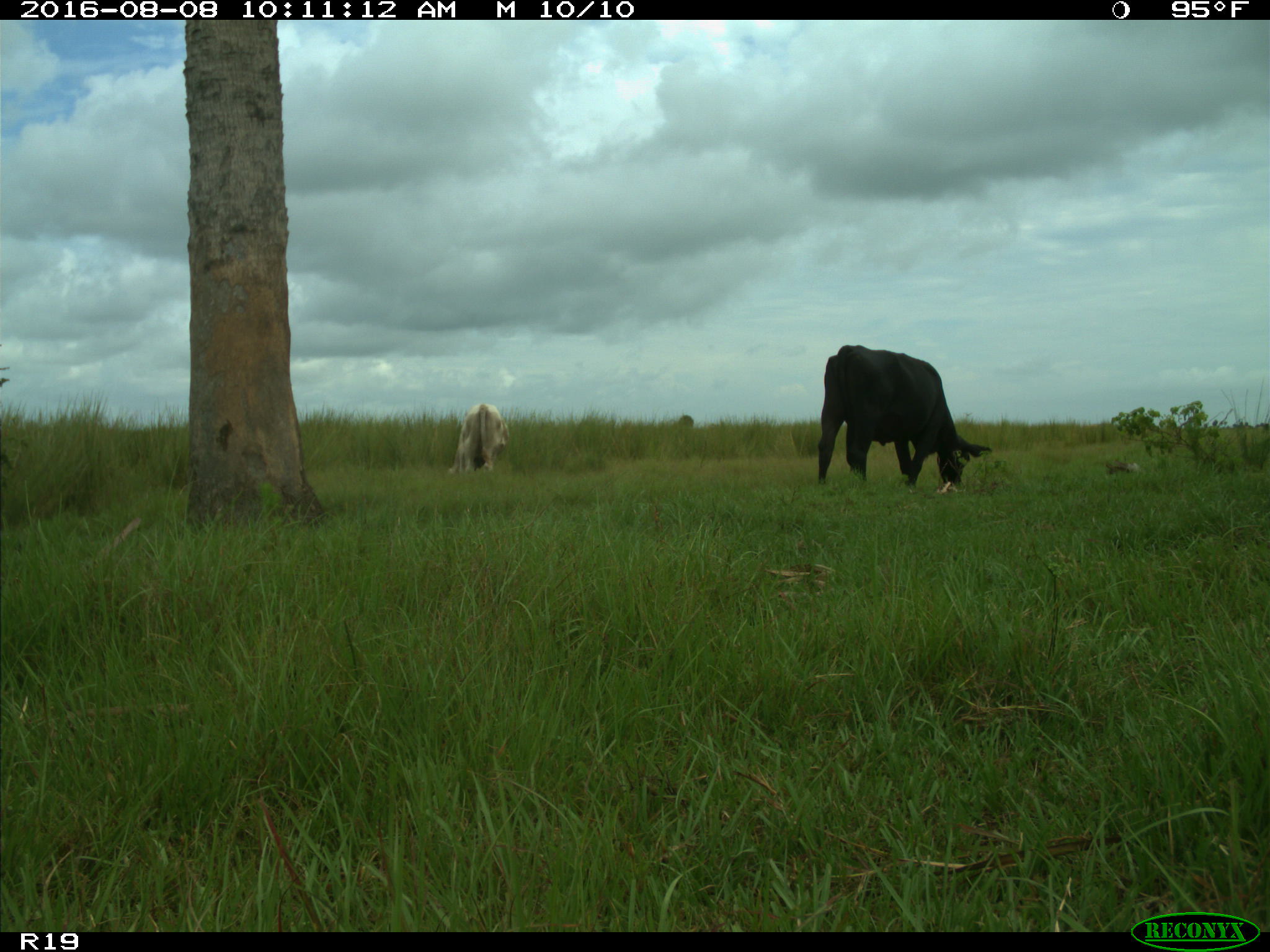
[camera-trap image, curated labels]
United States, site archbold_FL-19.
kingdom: Animalia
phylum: Chordata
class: Mammalia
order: Artiodactyla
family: Bovidae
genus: Bos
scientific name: Bos taurus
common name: domestic cow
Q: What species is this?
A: Bos taurus (domestic cow).